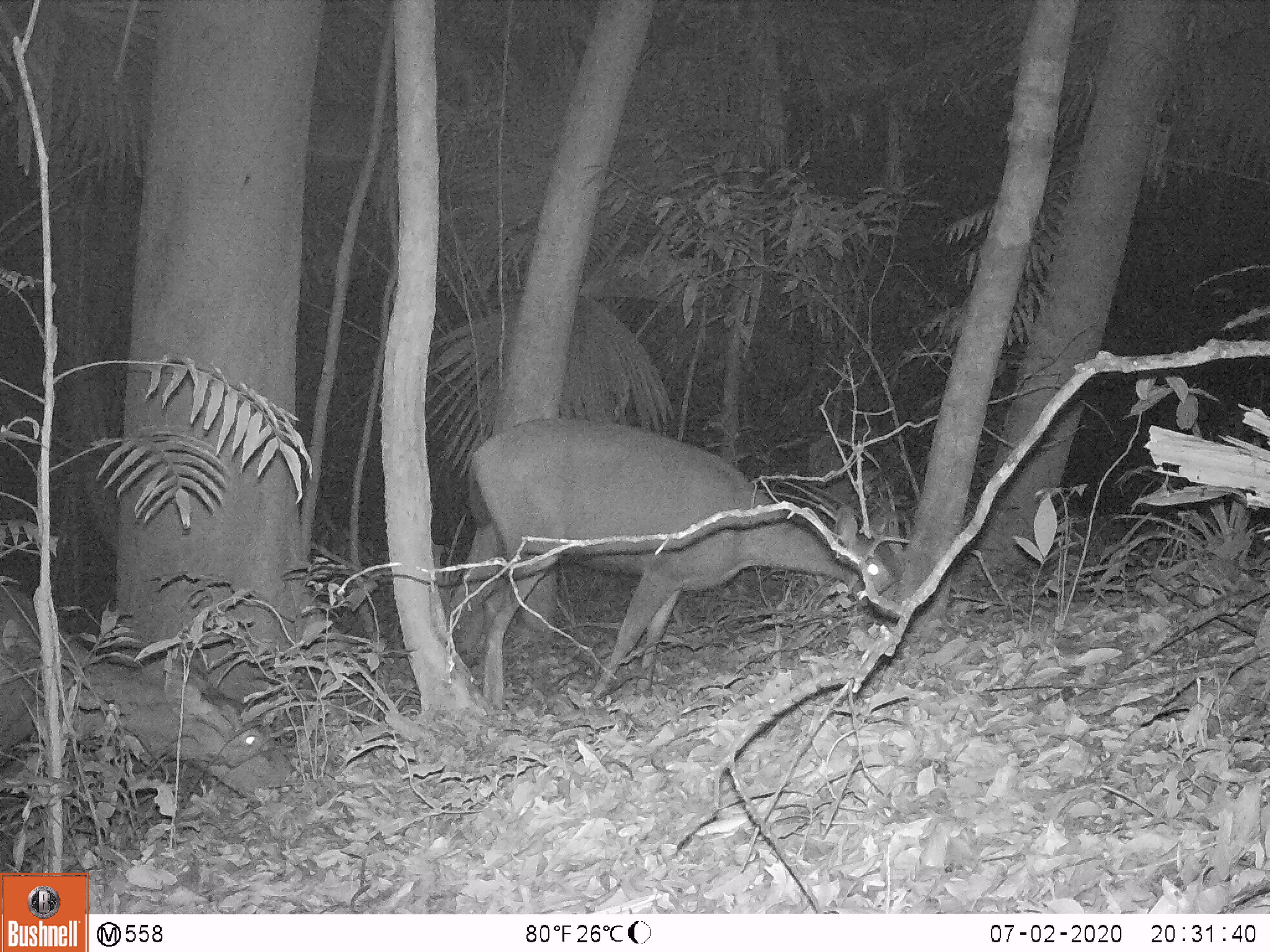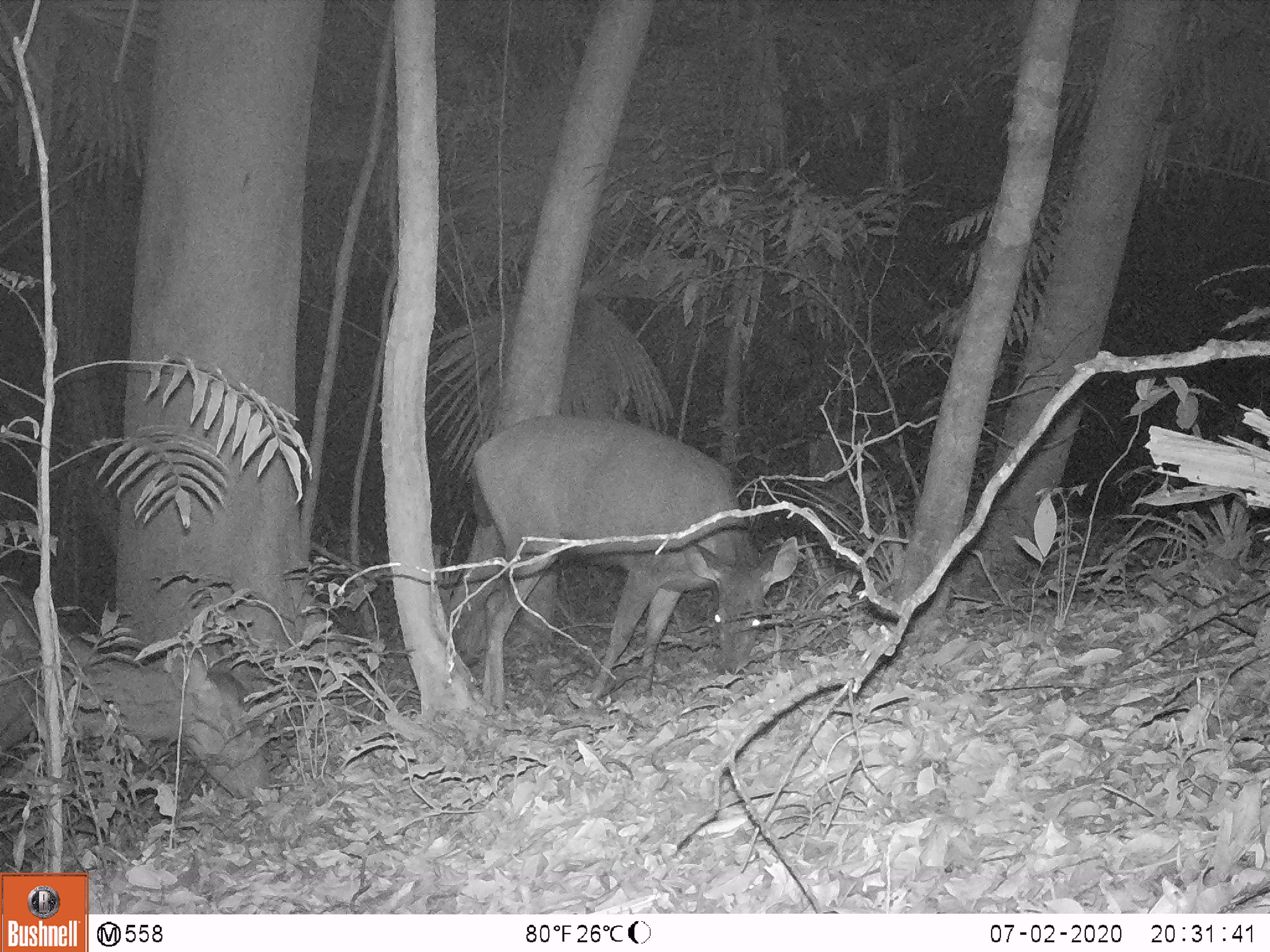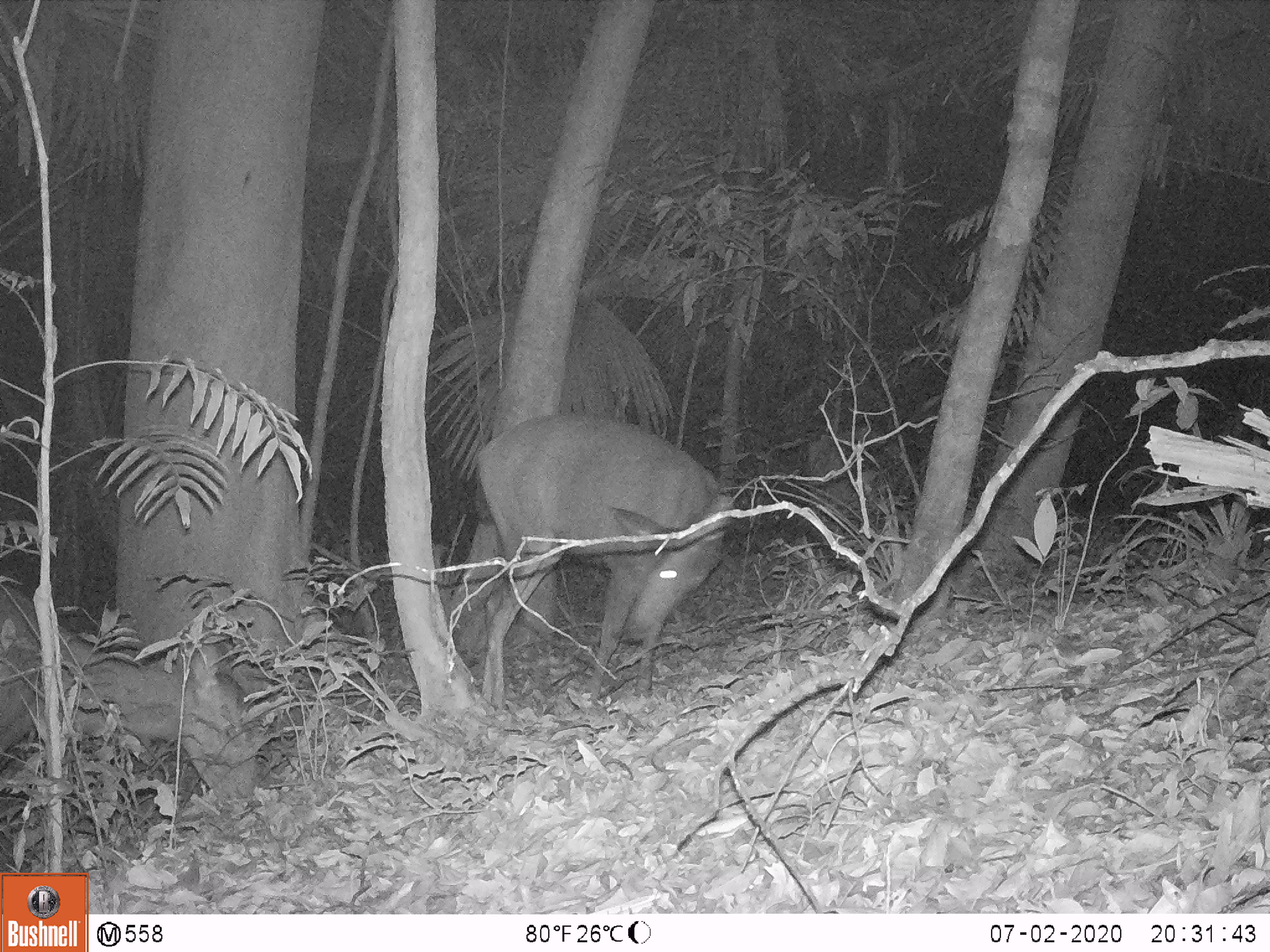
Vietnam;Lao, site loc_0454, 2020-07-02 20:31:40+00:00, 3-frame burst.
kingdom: Animalia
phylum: Chordata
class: Mammalia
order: Artiodactyla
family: Cervidae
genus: Rusa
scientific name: Rusa unicolor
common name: sambar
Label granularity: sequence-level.